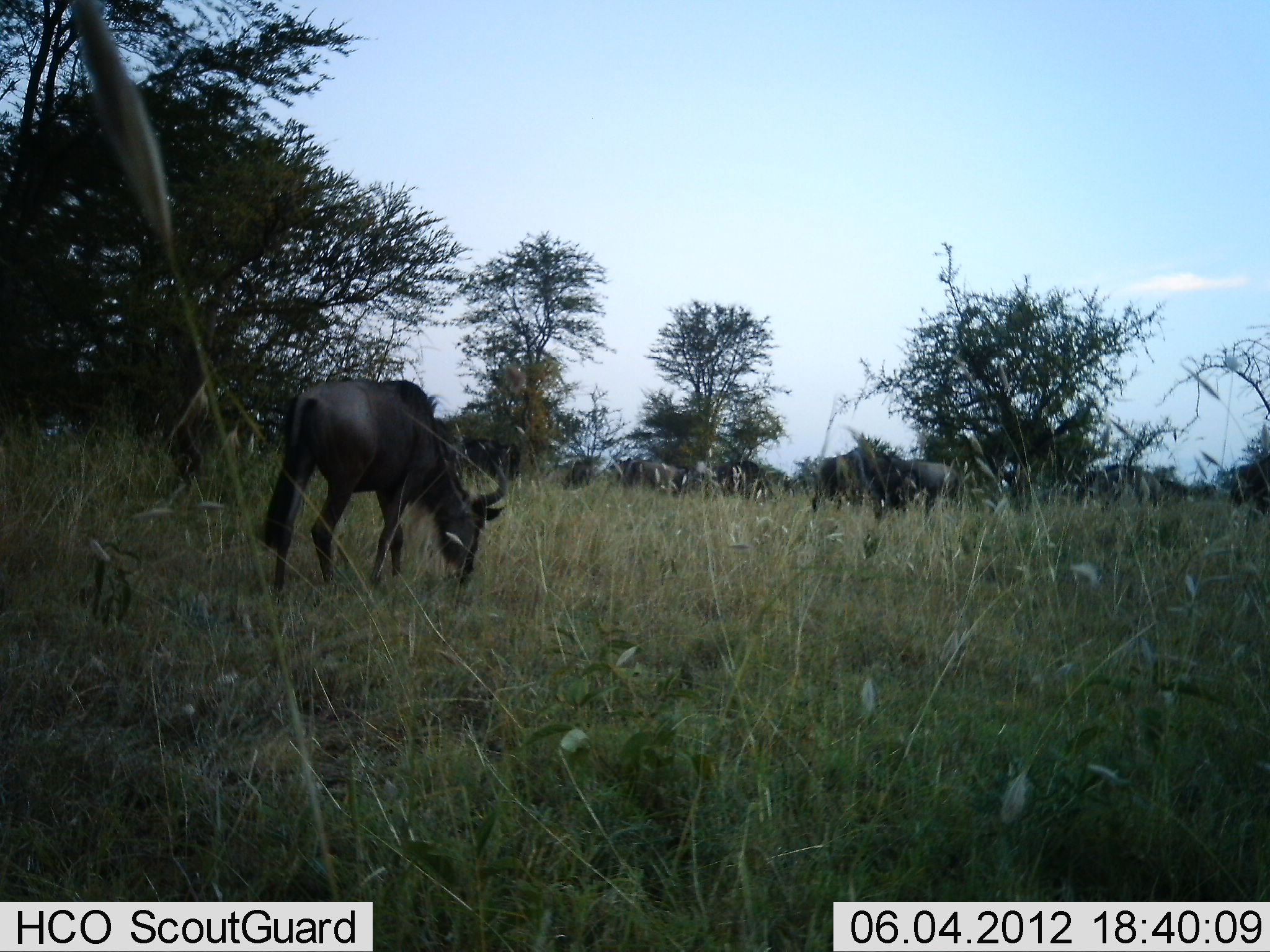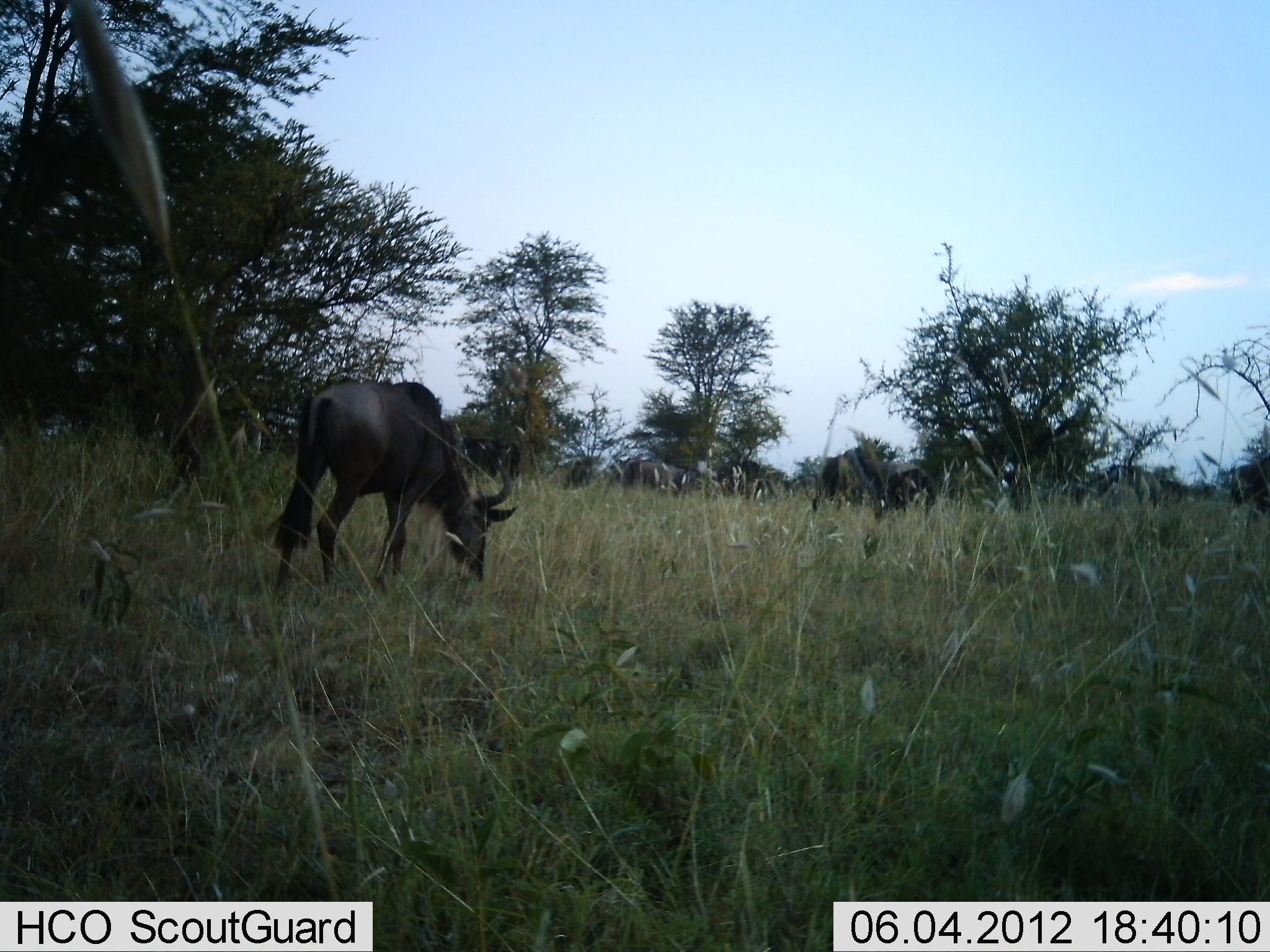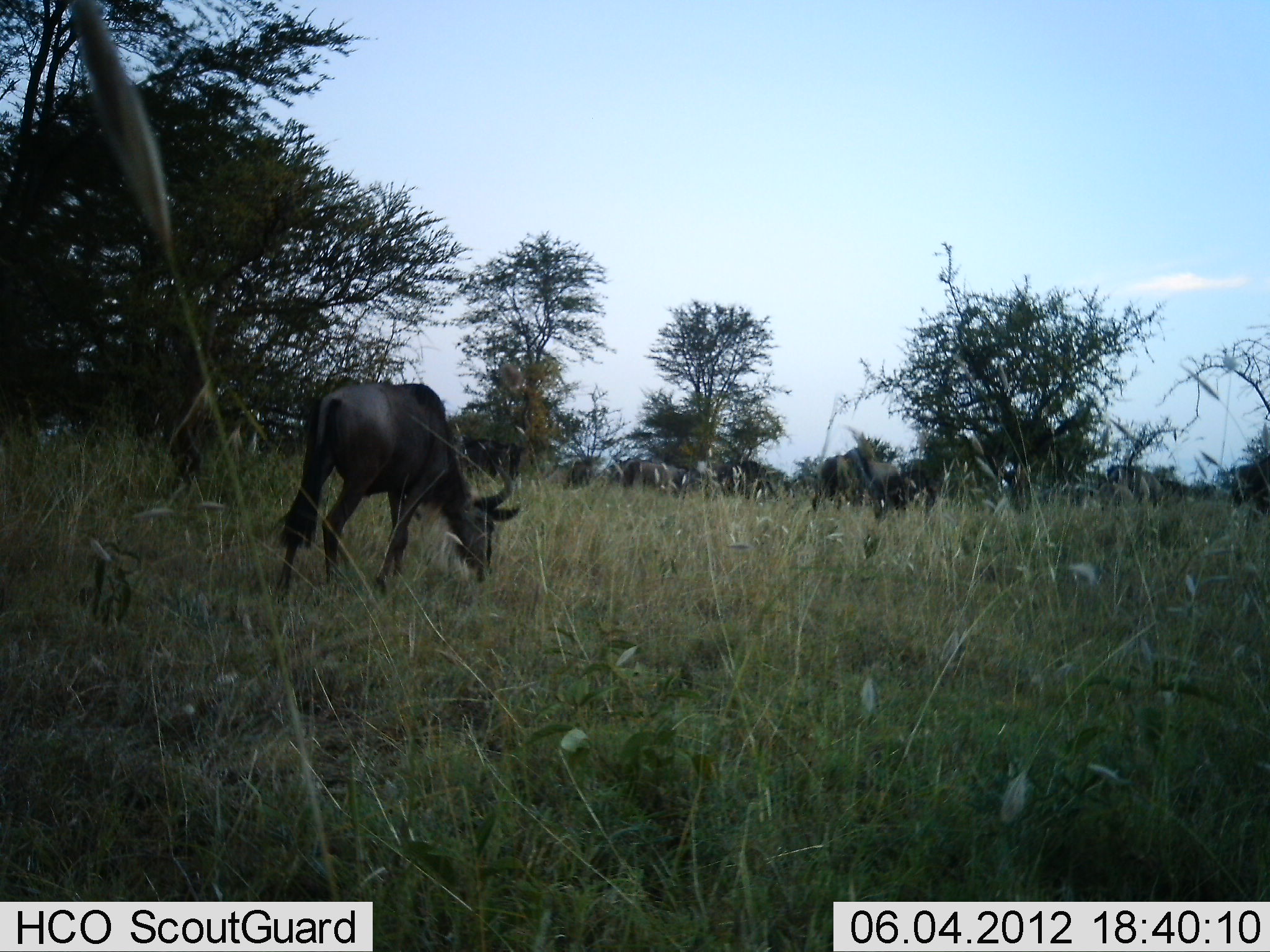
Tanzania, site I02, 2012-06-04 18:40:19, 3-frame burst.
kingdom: Animalia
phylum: Chordata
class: Mammalia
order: Artiodactyla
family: Bovidae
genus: Connochaetes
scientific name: Connochaetes taurinus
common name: blue wildebeest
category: wildebeest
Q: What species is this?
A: Wildebeest (blue wildebeest) (Connochaetes taurinus).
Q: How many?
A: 6.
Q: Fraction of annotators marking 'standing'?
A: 30%.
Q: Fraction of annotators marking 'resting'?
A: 0%.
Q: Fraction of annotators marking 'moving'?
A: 10%.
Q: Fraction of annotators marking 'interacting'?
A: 0%.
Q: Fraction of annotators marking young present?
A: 0%.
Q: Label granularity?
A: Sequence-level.